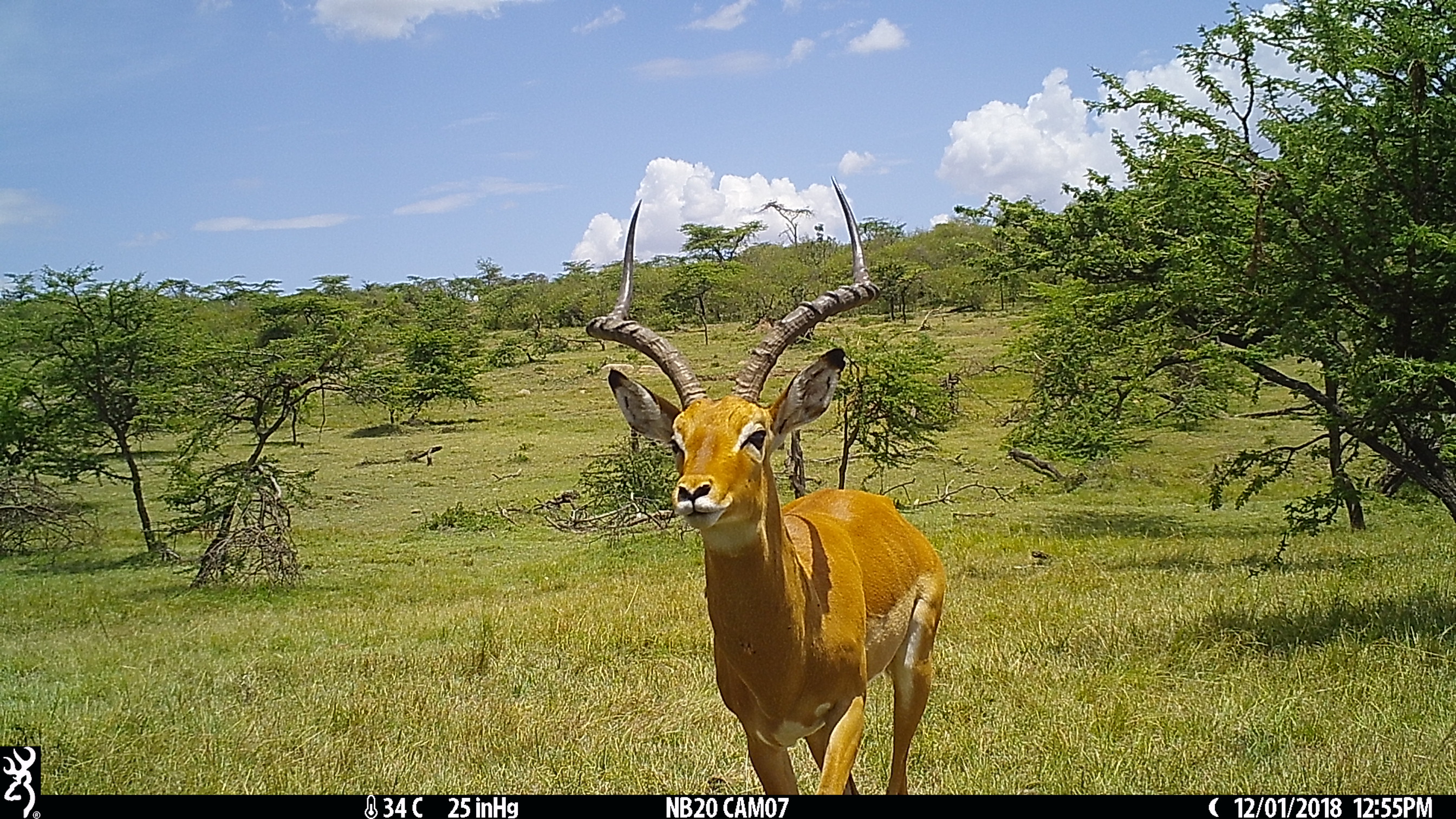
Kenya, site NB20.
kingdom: Animalia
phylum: Chordata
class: Mammalia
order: Artiodactyla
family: Bovidae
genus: Aepyceros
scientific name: Aepyceros melampus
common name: impala